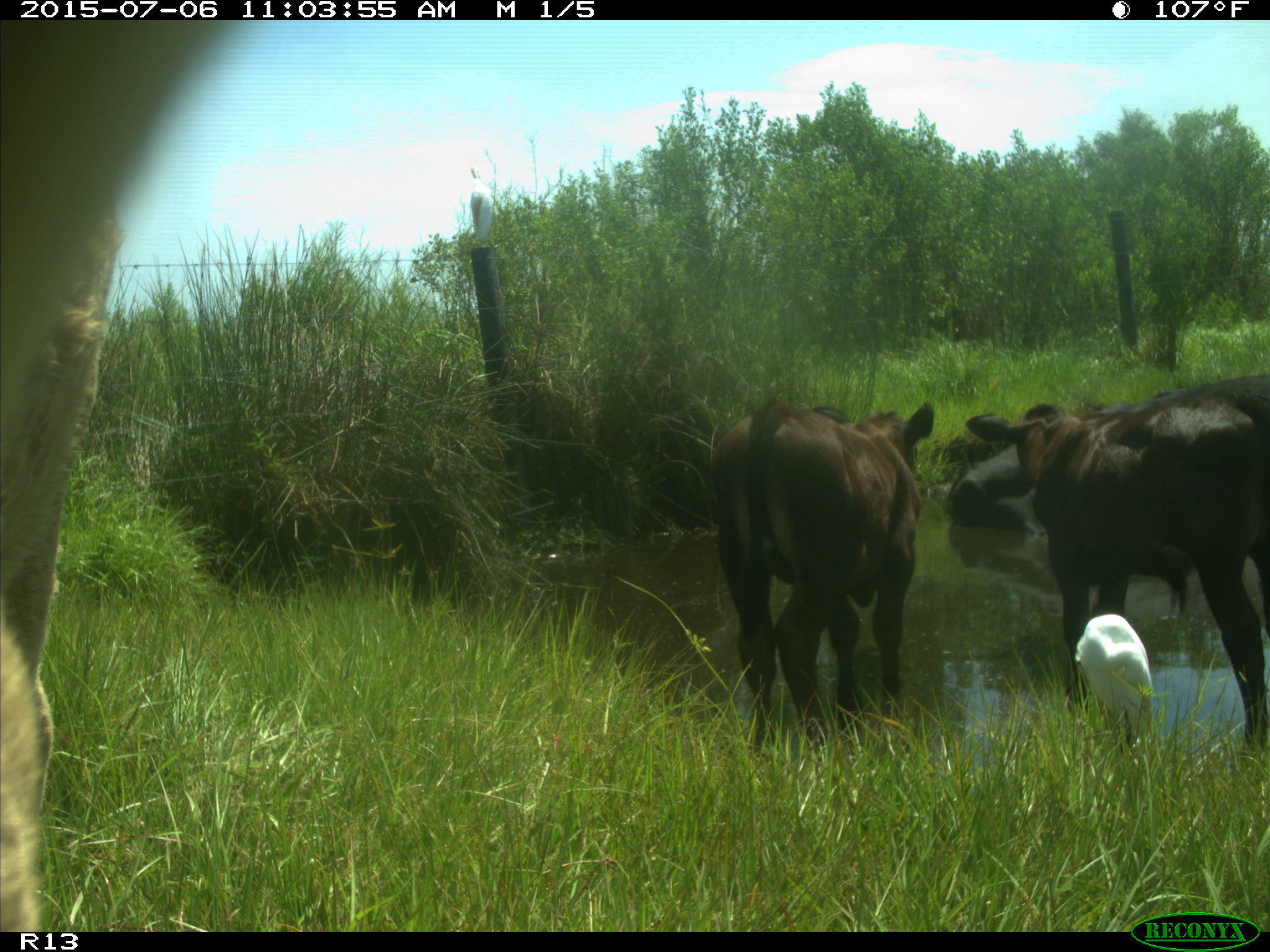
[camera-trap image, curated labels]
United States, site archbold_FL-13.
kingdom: Animalia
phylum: Chordata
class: Mammalia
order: Artiodactyla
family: Bovidae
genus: Bos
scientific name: Bos taurus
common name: domestic cow